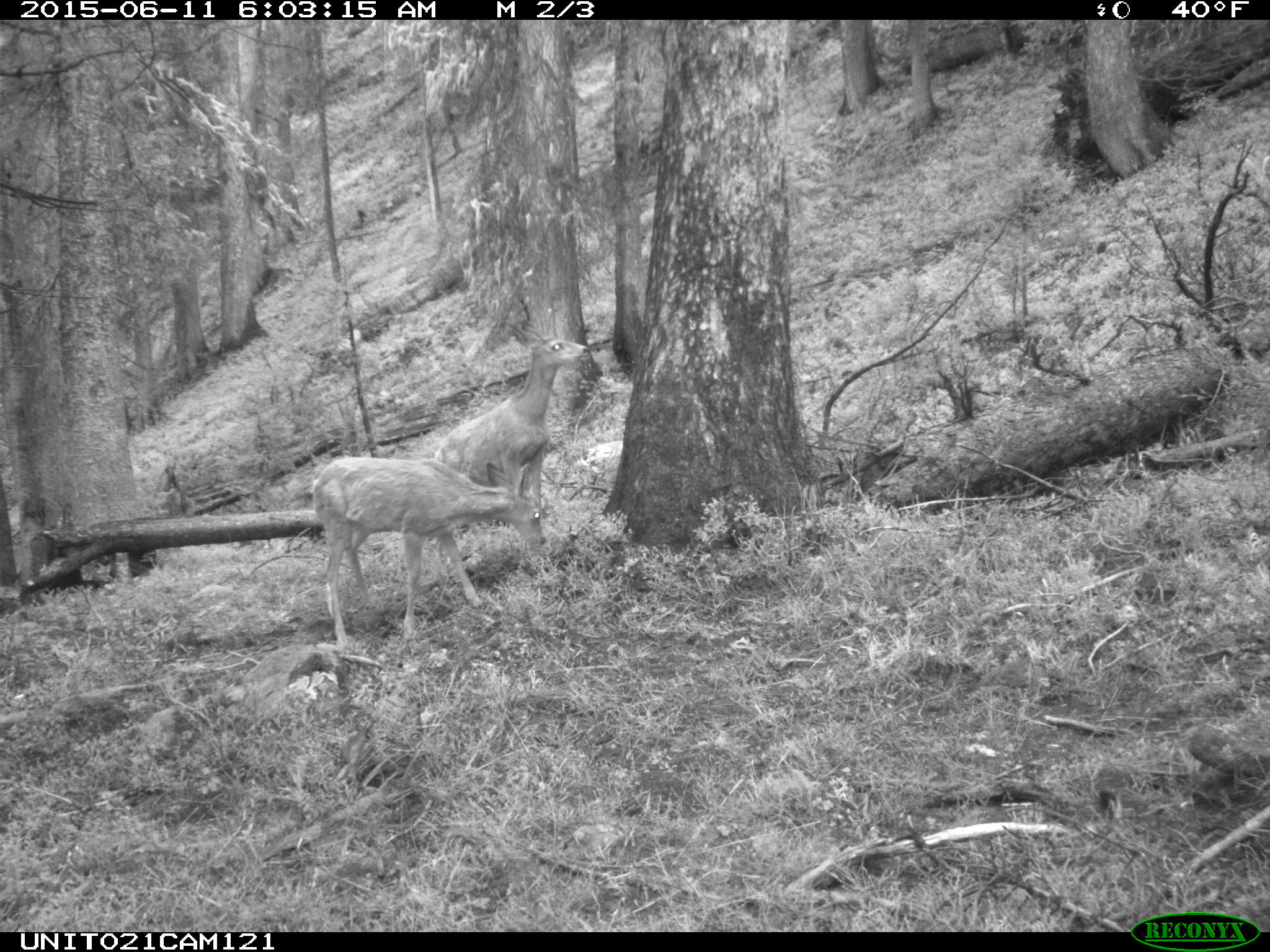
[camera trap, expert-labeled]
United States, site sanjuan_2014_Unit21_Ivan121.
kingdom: Animalia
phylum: Chordata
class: Mammalia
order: Artiodactyla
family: Cervidae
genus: Odocoileus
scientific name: Odocoileus hemionus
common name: mule deer